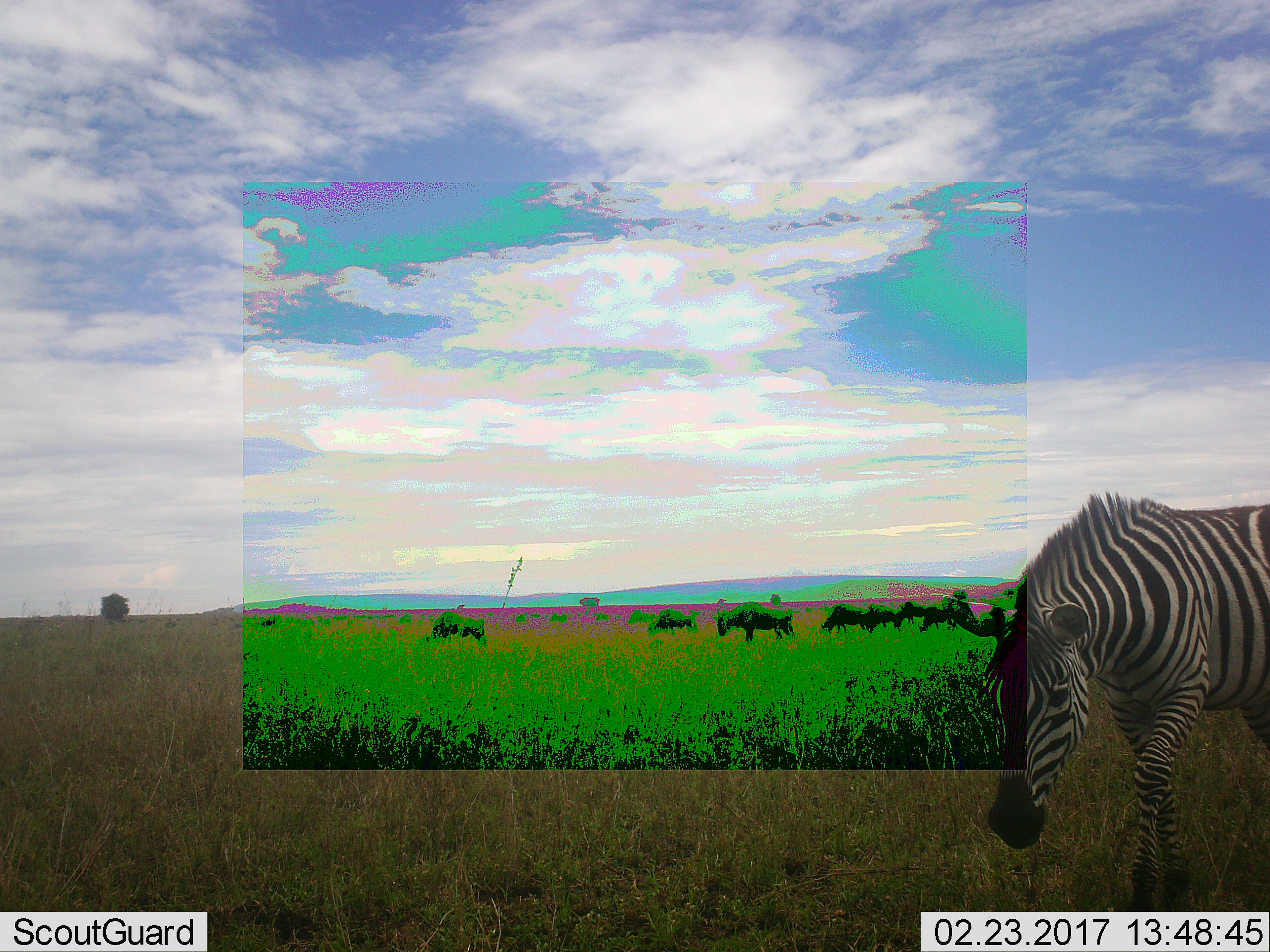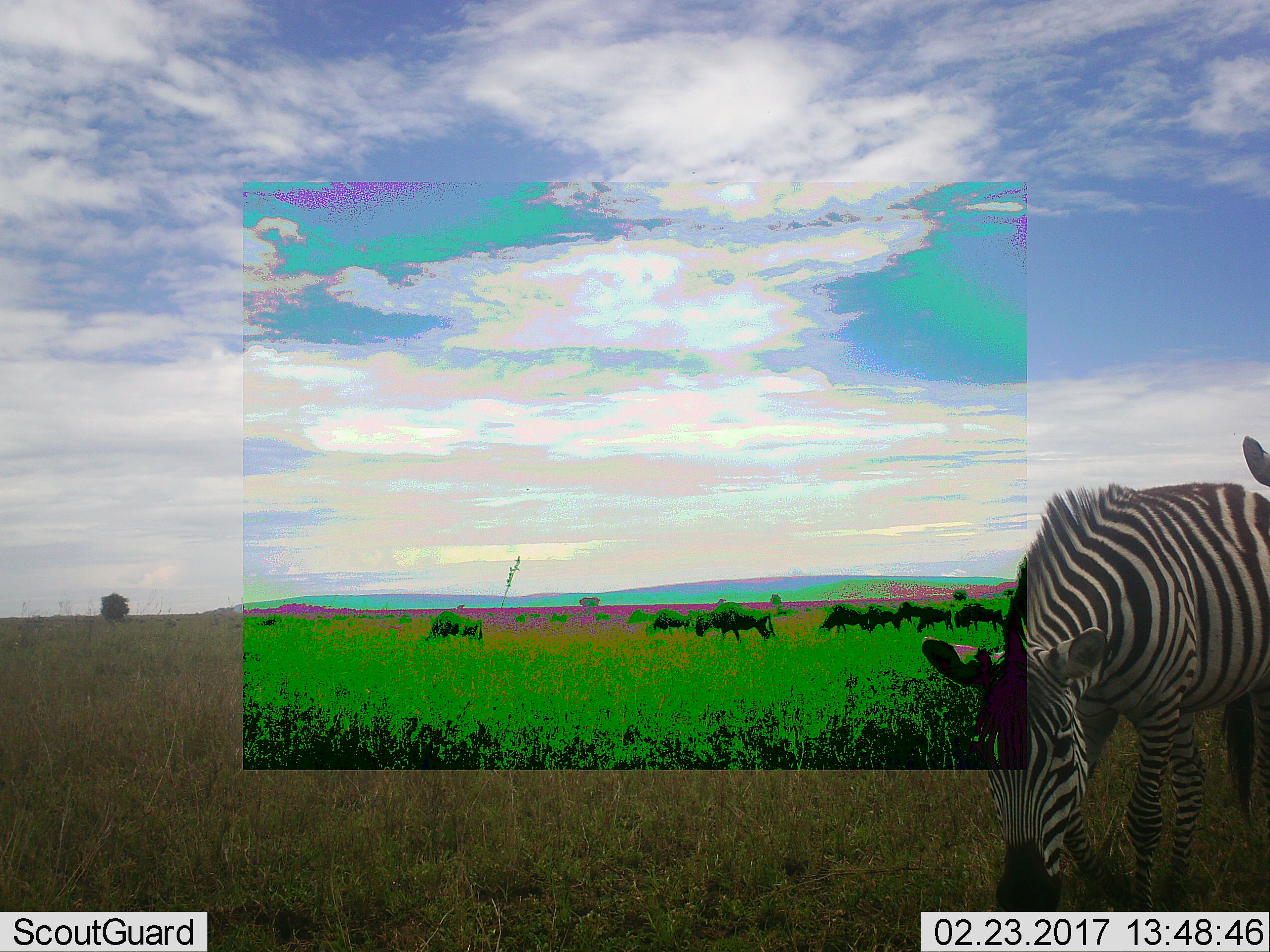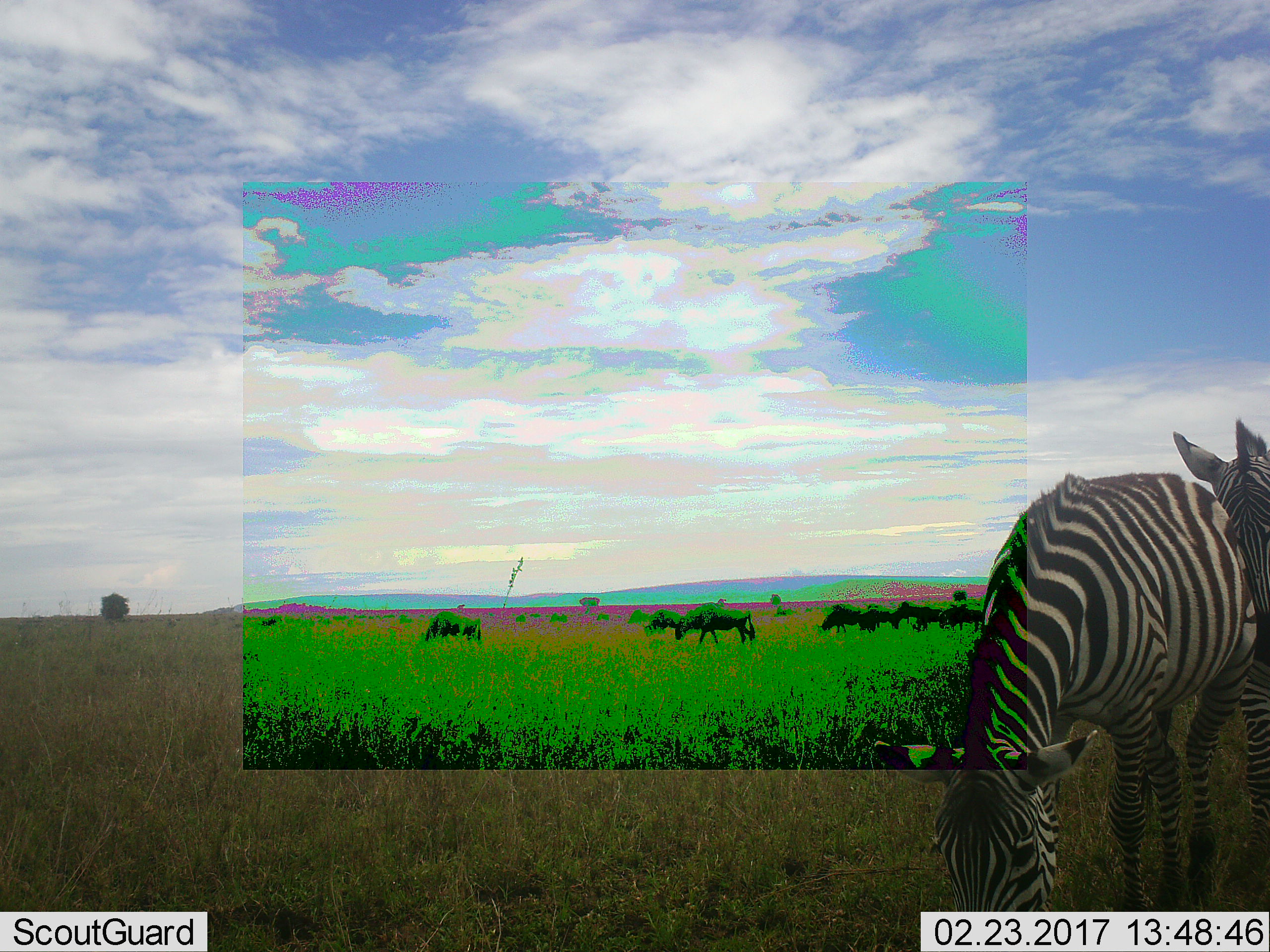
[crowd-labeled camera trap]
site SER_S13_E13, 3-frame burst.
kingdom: Animalia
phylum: Chordata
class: Mammalia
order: Artiodactyla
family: Bovidae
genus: Connochaetes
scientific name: Connochaetes taurinus taurinus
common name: blue wildebeest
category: wildebeestblue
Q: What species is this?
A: Wildebeestblue (blue wildebeest) (Connochaetes taurinus taurinus).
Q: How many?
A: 9.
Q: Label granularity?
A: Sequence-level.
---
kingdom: Animalia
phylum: Chordata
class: Mammalia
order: Perissodactyla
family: Equidae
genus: Equus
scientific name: Equus quagga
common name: plains zebra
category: zebraplains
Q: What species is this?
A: Zebraplains (plains zebra) (Equus quagga).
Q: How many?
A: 2.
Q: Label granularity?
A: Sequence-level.